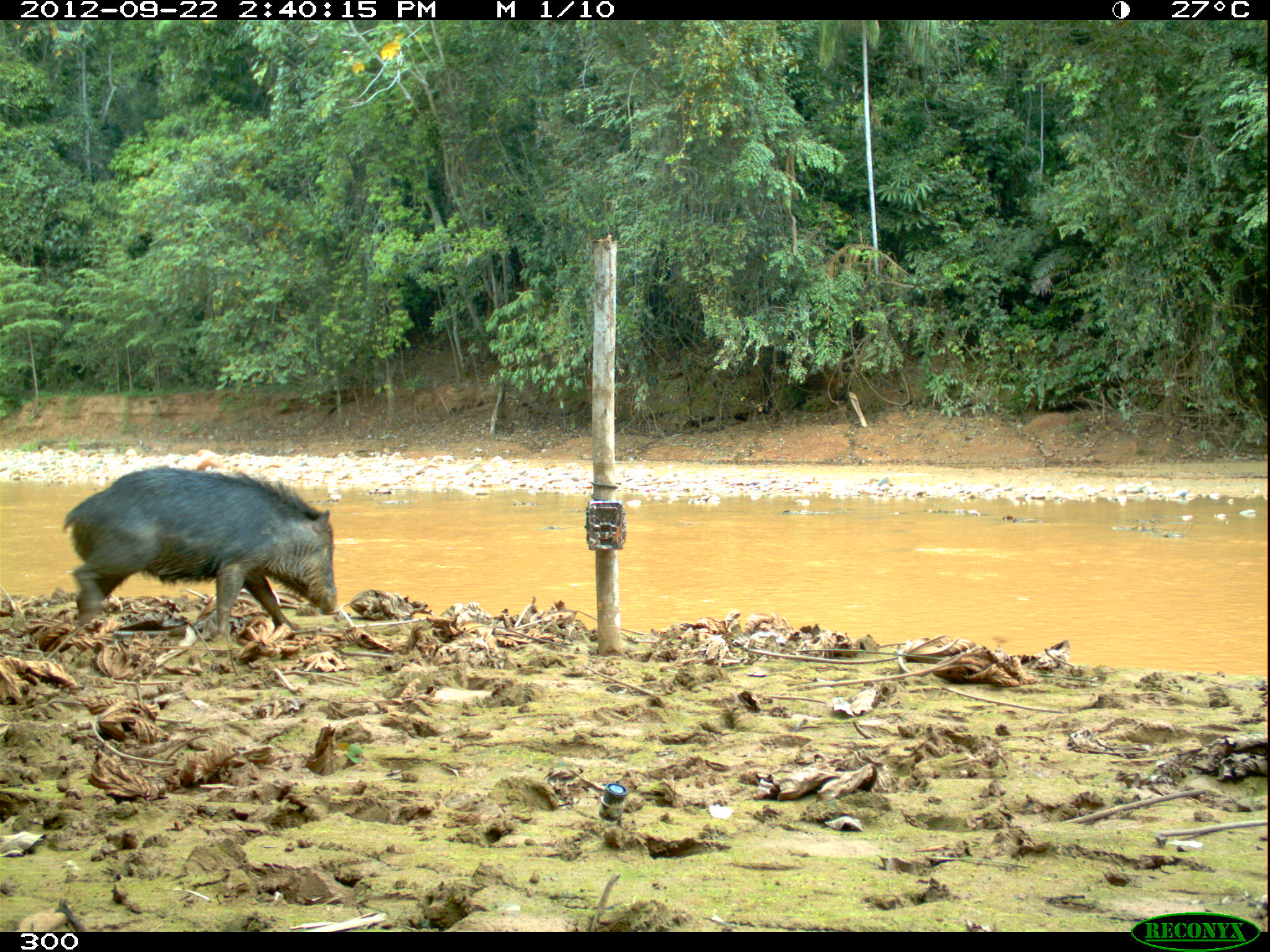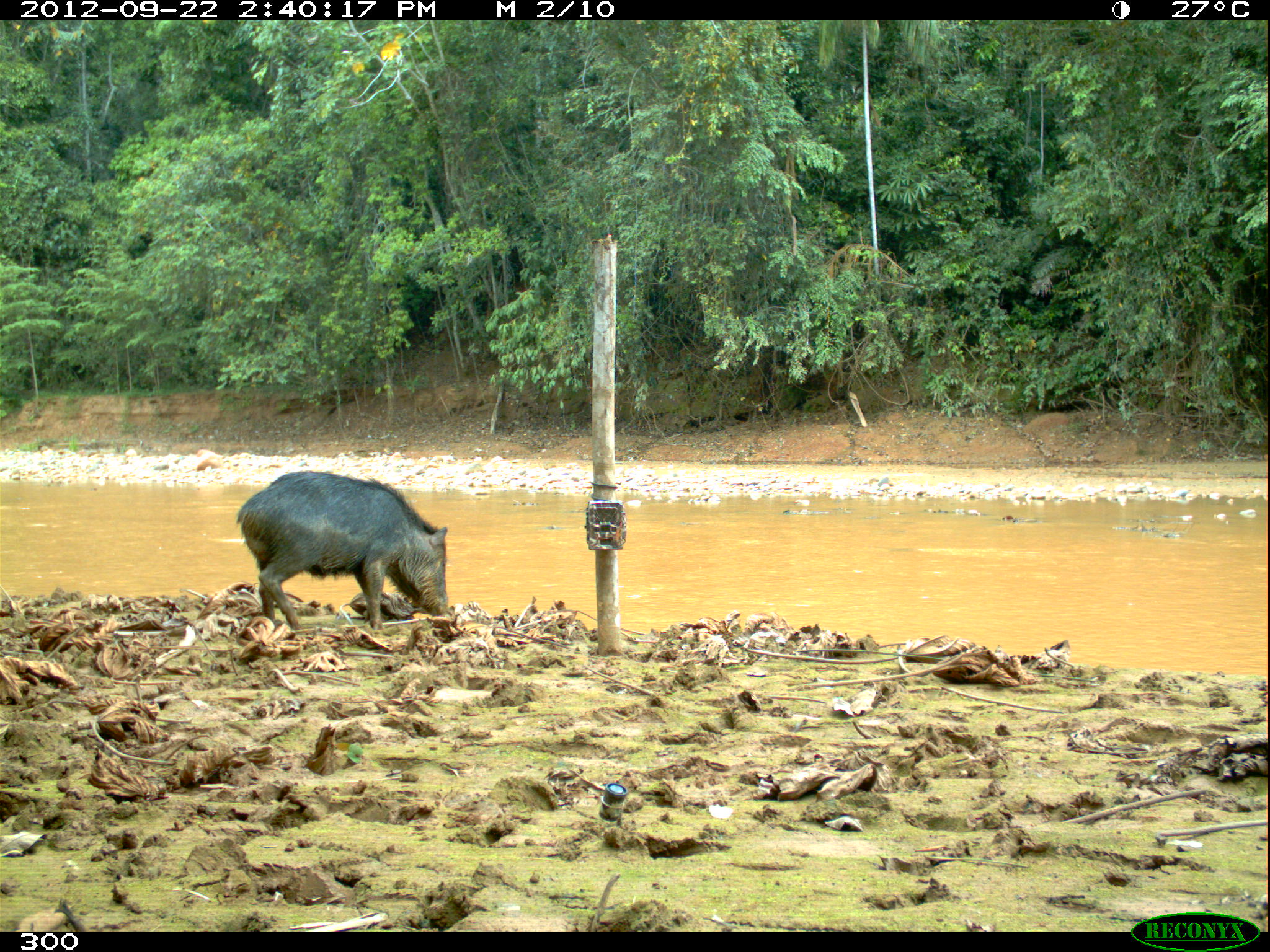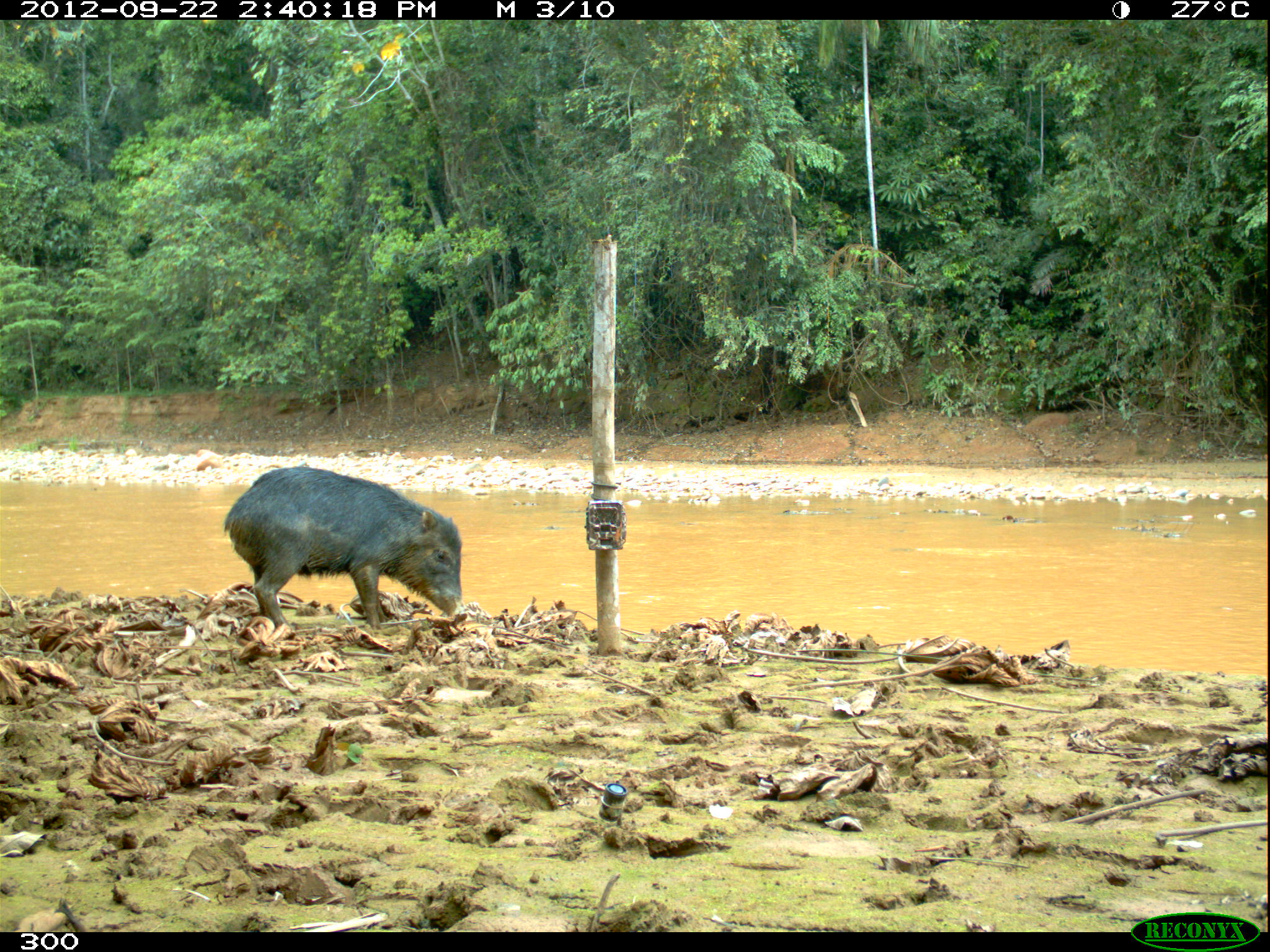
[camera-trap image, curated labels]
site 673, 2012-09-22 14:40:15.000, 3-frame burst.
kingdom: Animalia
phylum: Chordata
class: Mammalia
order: Artiodactyla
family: Tayassuidae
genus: Tayassu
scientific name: Tayassu pecari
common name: white-lipped peccary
Tayassu pecari (white-lipped peccary).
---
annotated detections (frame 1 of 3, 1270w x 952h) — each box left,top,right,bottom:
tayassu pecari: 58,464,337,639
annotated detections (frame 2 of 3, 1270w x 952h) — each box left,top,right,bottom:
tayassu pecari: 234,468,449,630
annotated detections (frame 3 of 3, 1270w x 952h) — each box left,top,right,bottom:
tayassu pecari: 222,464,465,633